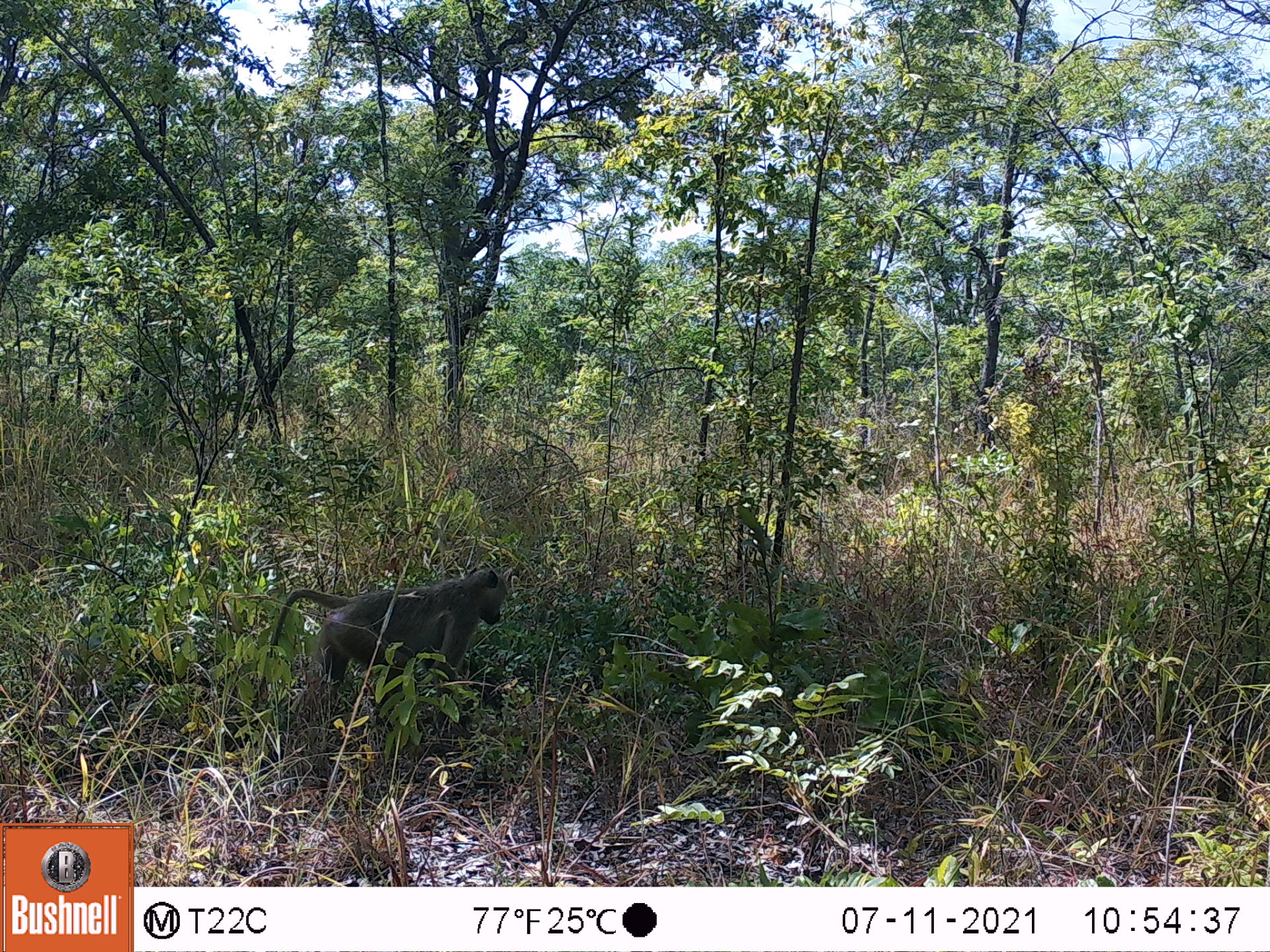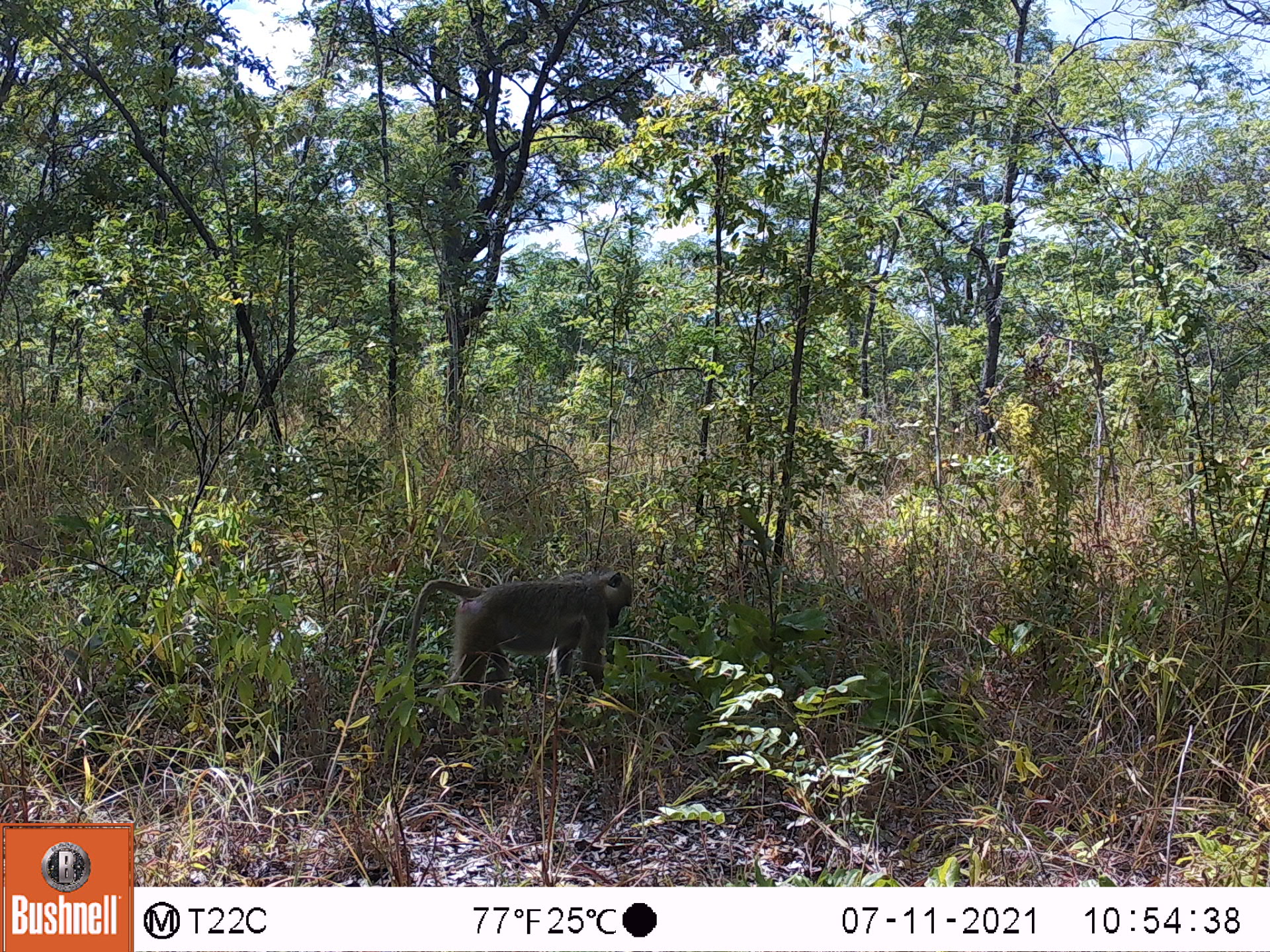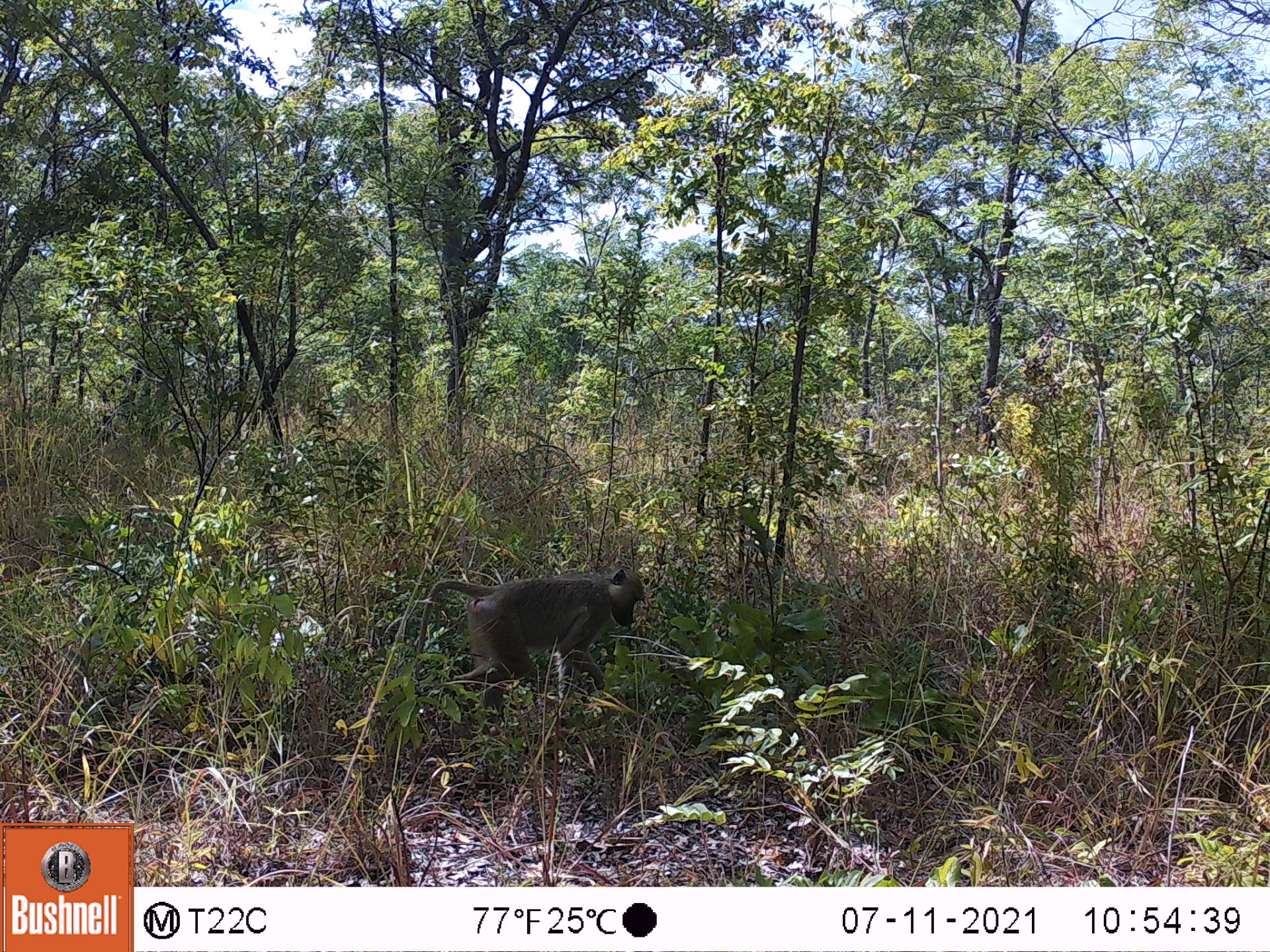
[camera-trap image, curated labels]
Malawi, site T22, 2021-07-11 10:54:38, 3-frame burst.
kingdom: Animalia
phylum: Chordata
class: Mammalia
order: Primates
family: Cercopithecidae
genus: Papio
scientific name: Papio cynocephalus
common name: yellow baboon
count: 1